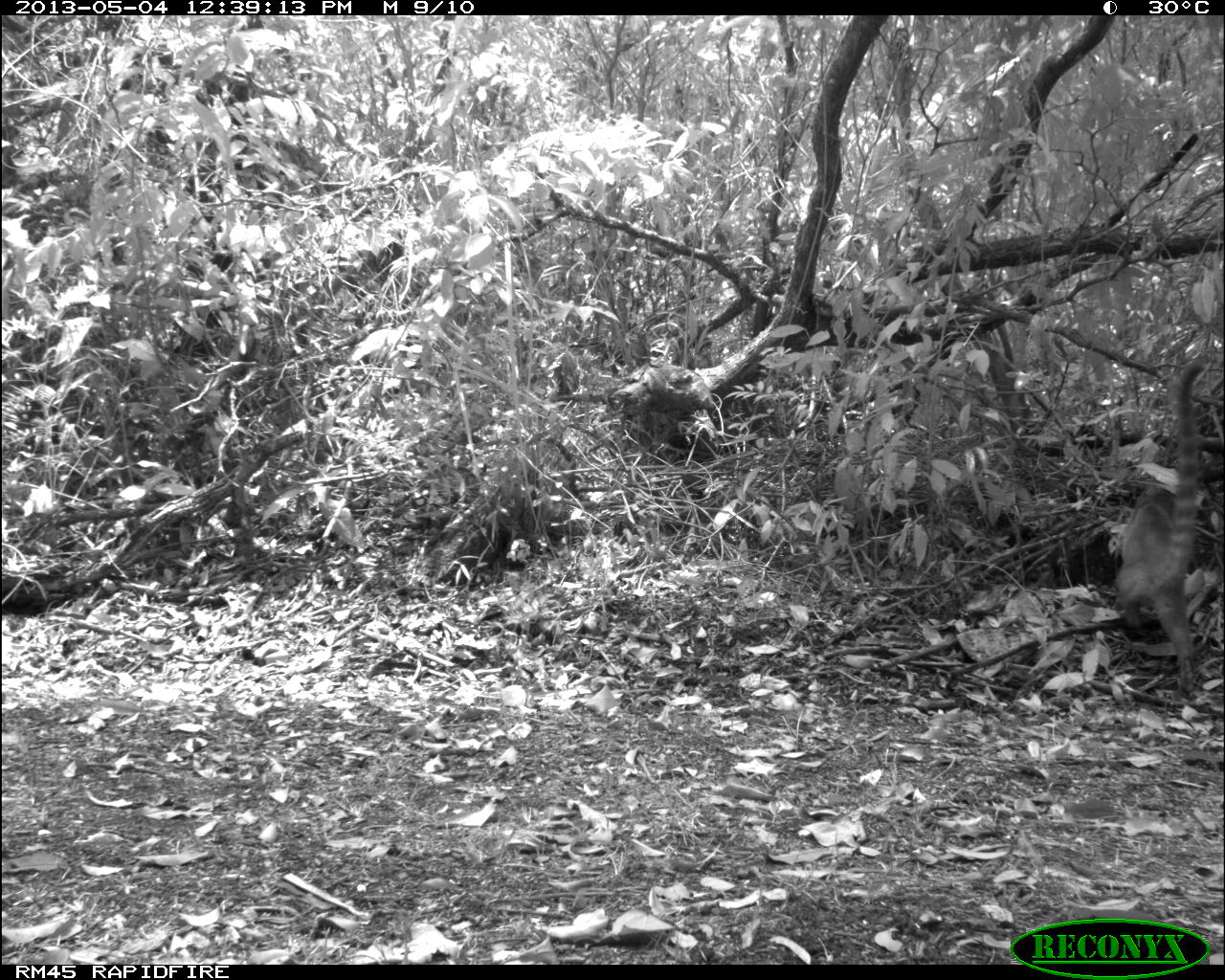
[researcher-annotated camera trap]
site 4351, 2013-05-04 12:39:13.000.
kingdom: Animalia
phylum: Chordata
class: Mammalia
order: Carnivora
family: Procyonidae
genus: Nasua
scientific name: Nasua narica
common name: white-nosed coati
Nasua narica (white-nosed coati), count 1, sex female.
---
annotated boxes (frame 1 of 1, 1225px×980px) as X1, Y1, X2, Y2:
nasua narica: 1112, 356, 1209, 695